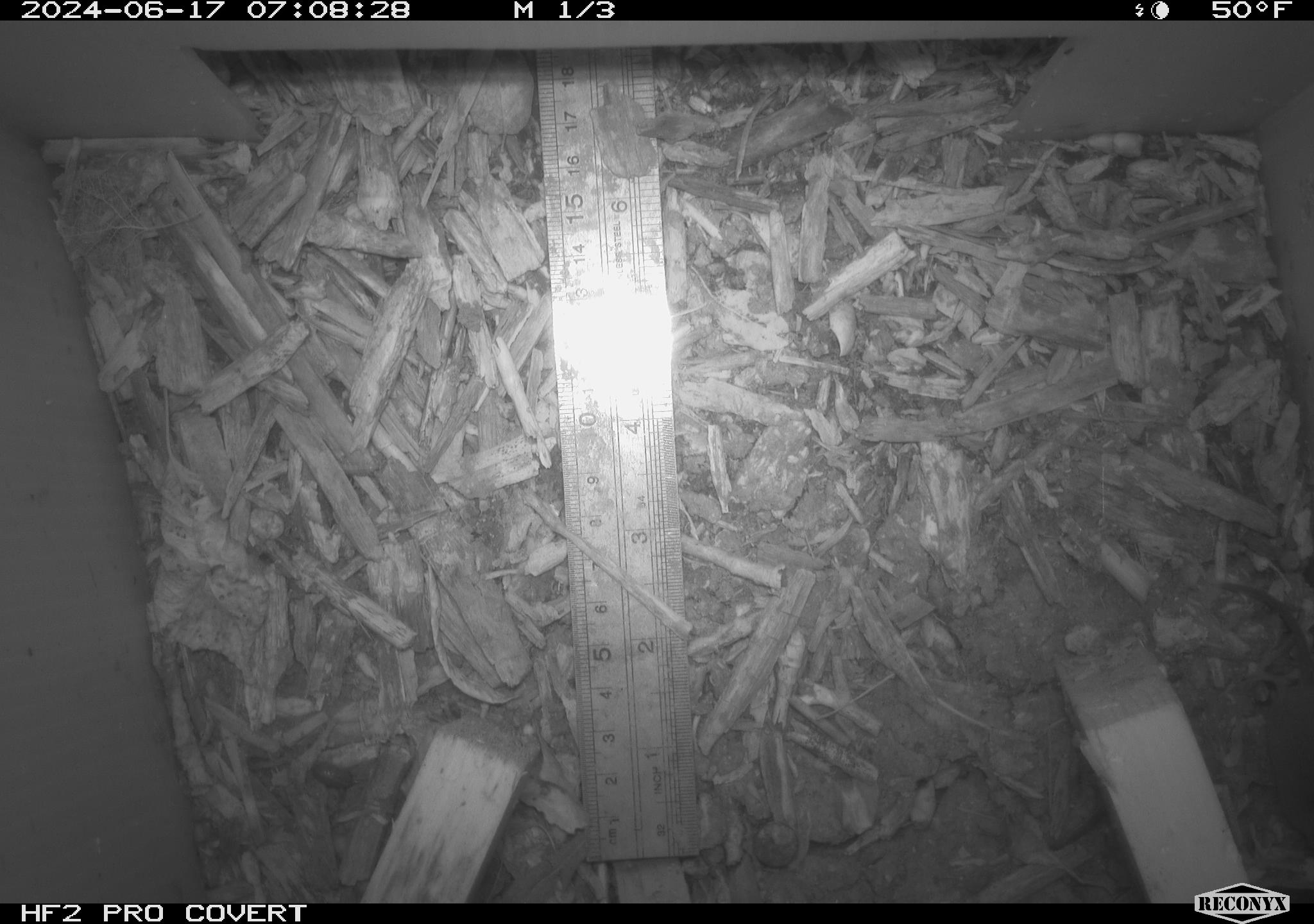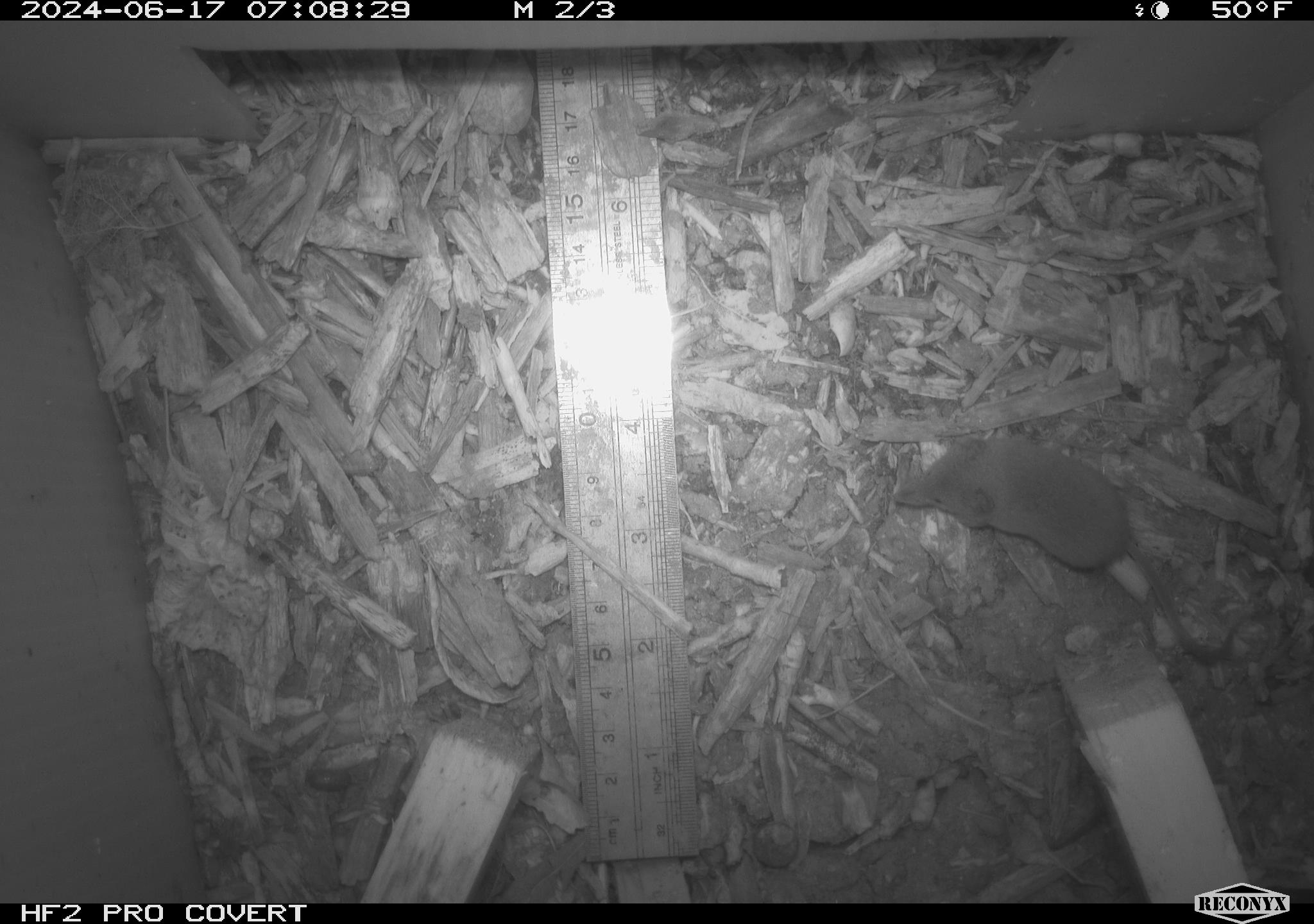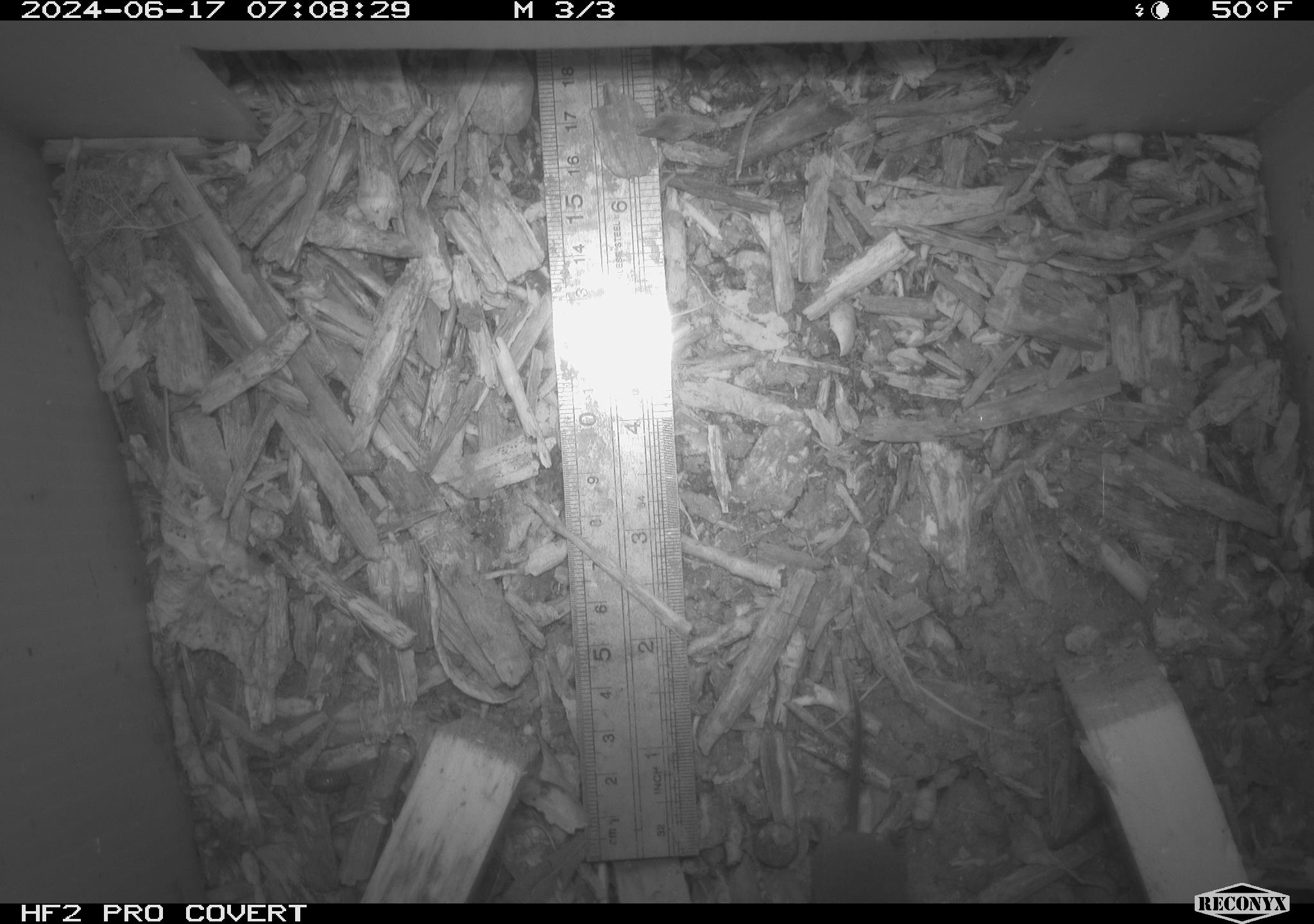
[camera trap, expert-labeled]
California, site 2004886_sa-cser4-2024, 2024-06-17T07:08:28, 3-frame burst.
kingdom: Animalia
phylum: Chordata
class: Mammalia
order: Eulipotyphla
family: Soricidae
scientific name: Soricidae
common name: shrews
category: soricidae family